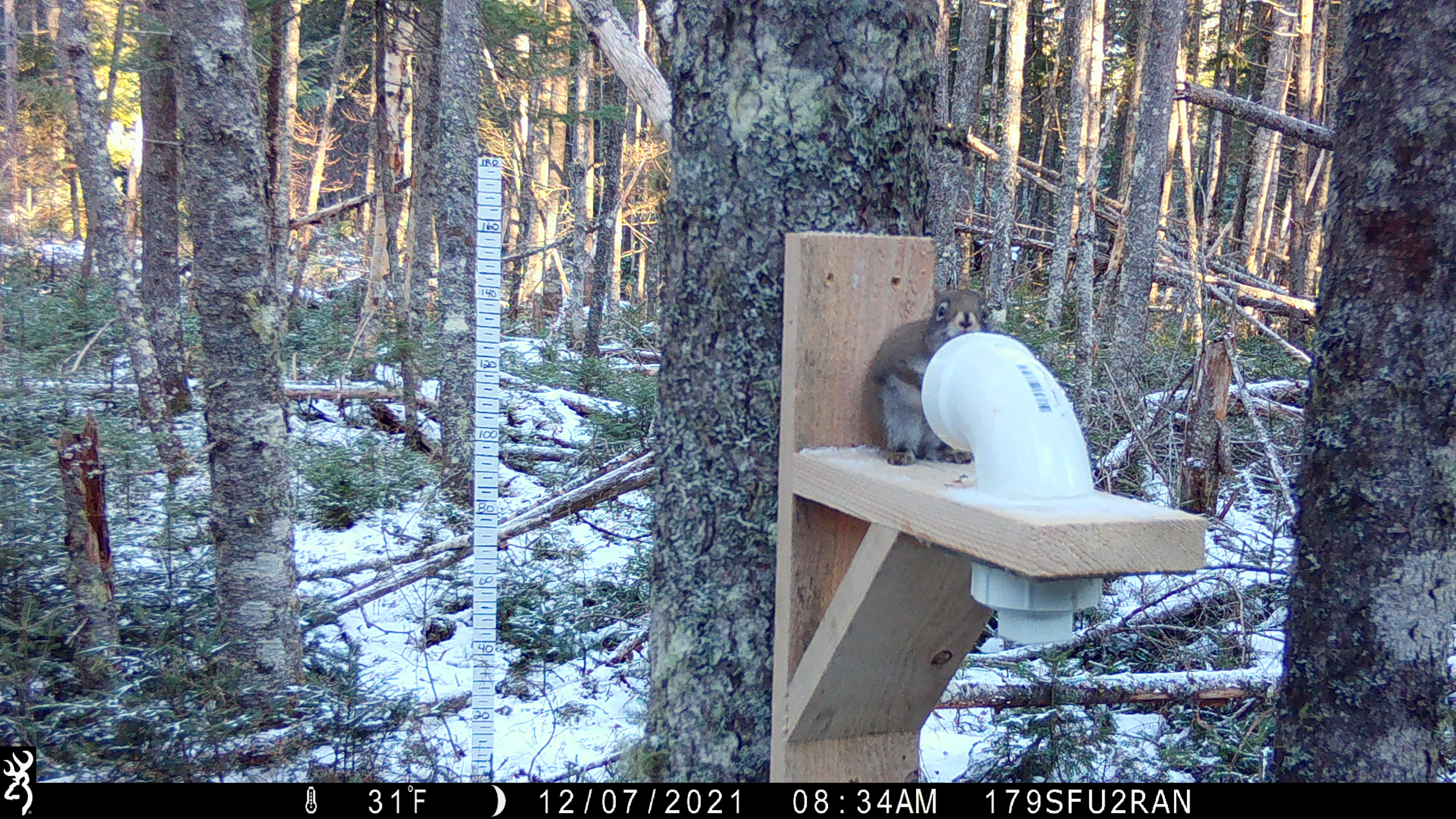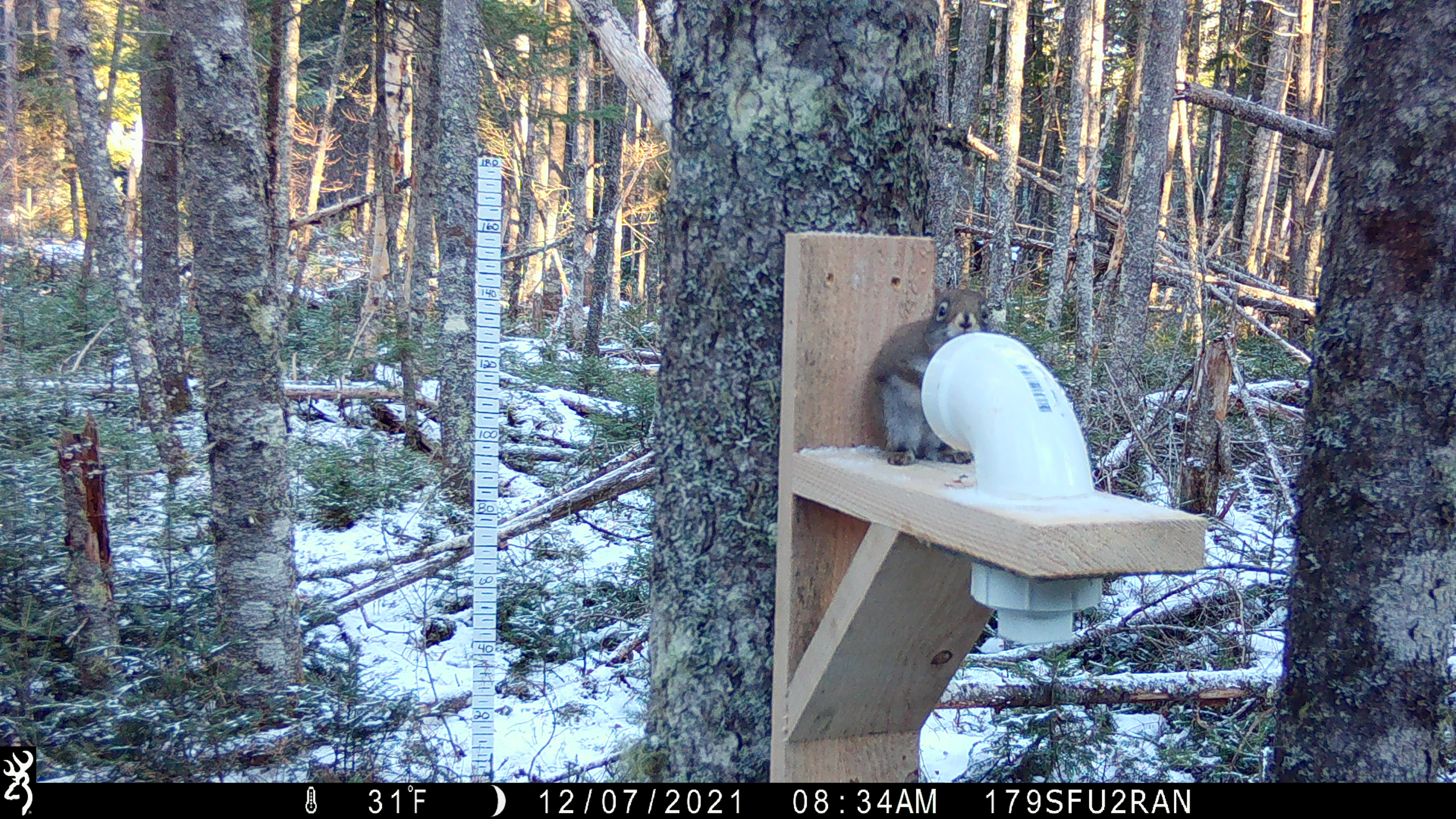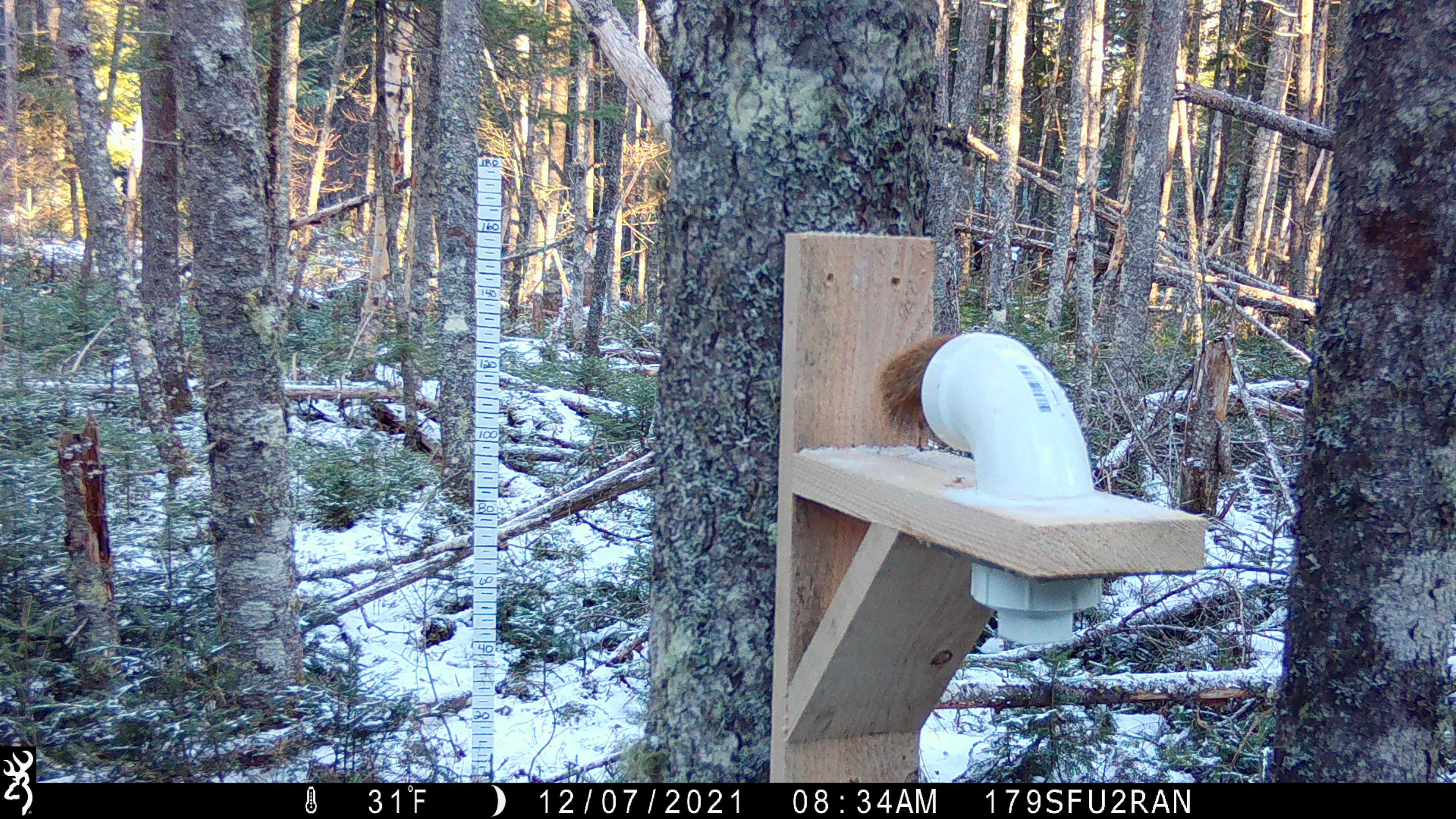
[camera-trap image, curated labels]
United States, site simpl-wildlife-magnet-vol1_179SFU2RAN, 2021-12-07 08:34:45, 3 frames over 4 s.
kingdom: Animalia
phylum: Chordata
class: Mammalia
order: Rodentia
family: Sciuridae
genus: Tamiasciurus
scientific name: Tamiasciurus hudsonicus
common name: red squirrel